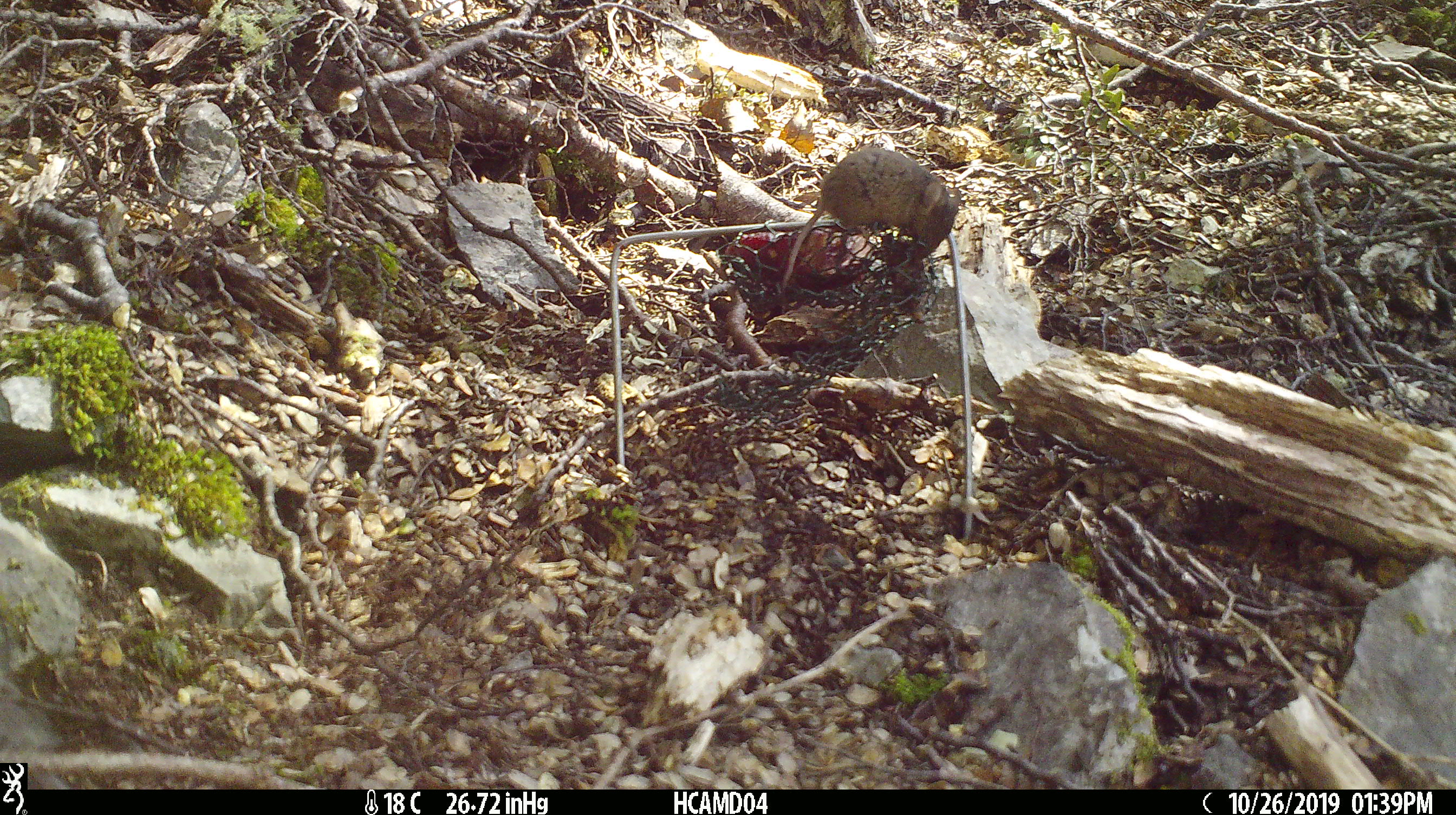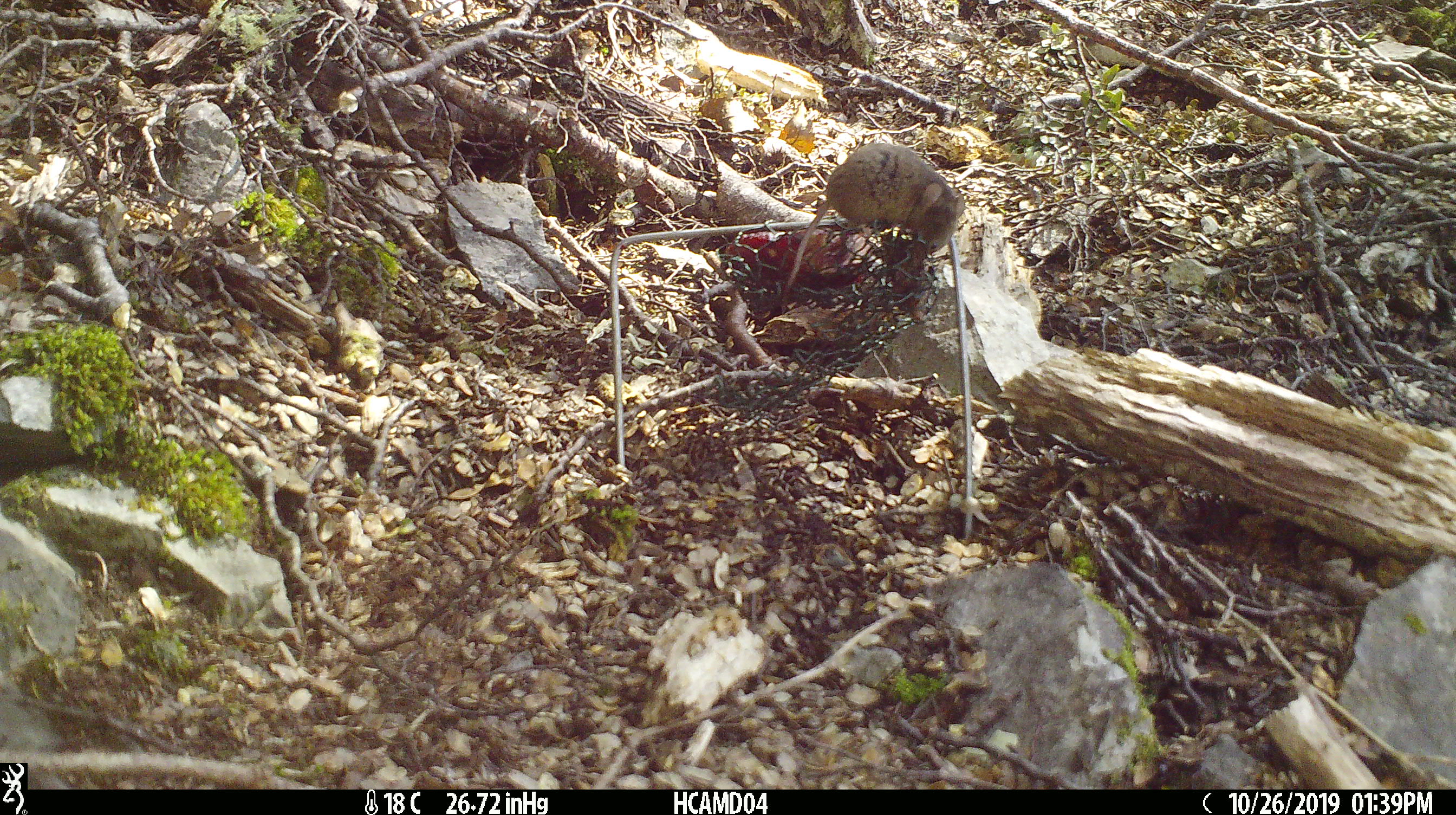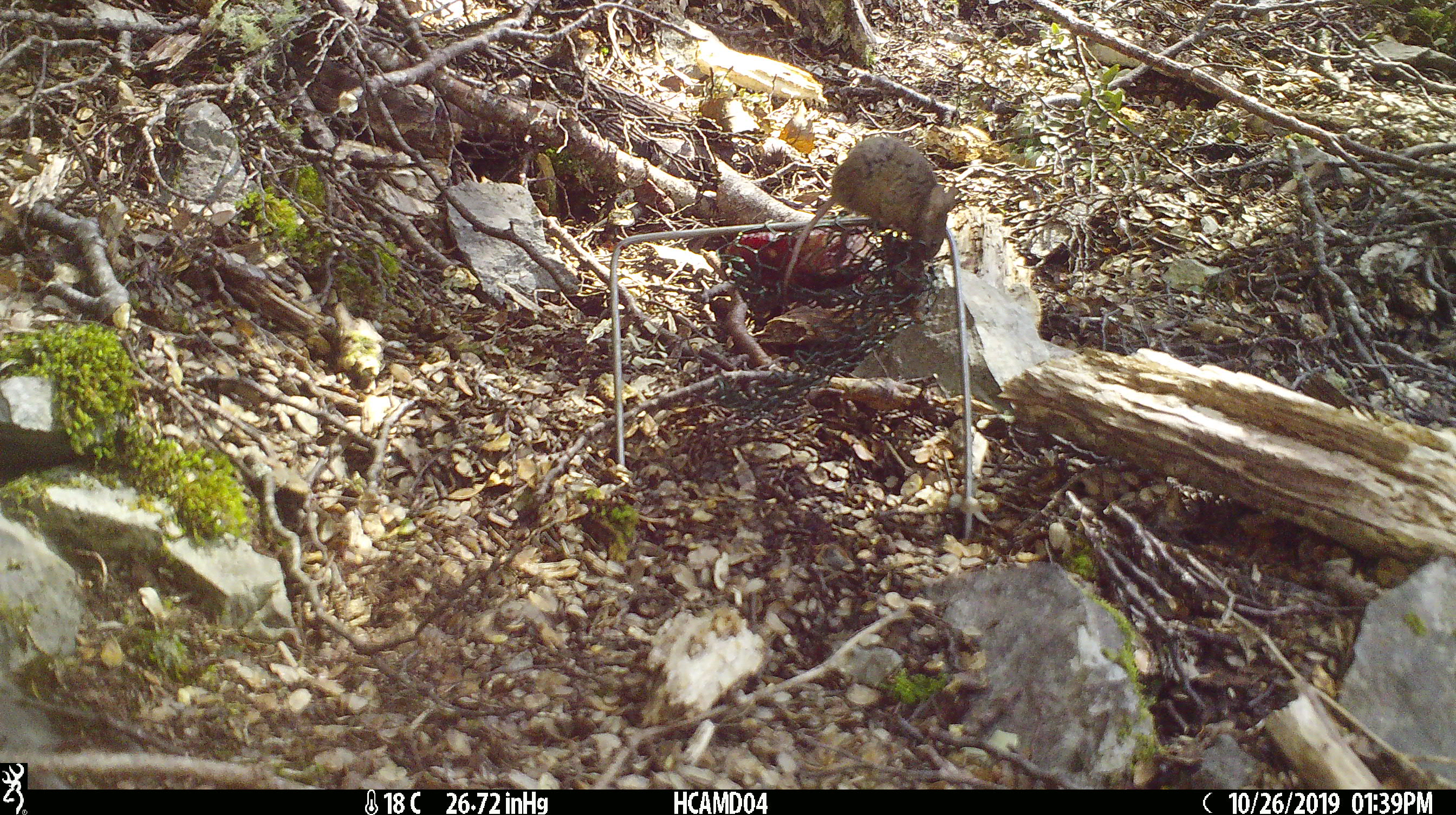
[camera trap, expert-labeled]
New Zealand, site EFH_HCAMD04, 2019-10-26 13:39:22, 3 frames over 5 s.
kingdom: Animalia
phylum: Chordata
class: Mammalia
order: Rodentia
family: Muridae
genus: Mus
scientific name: Mus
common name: mouse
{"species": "mouse (Mus)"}